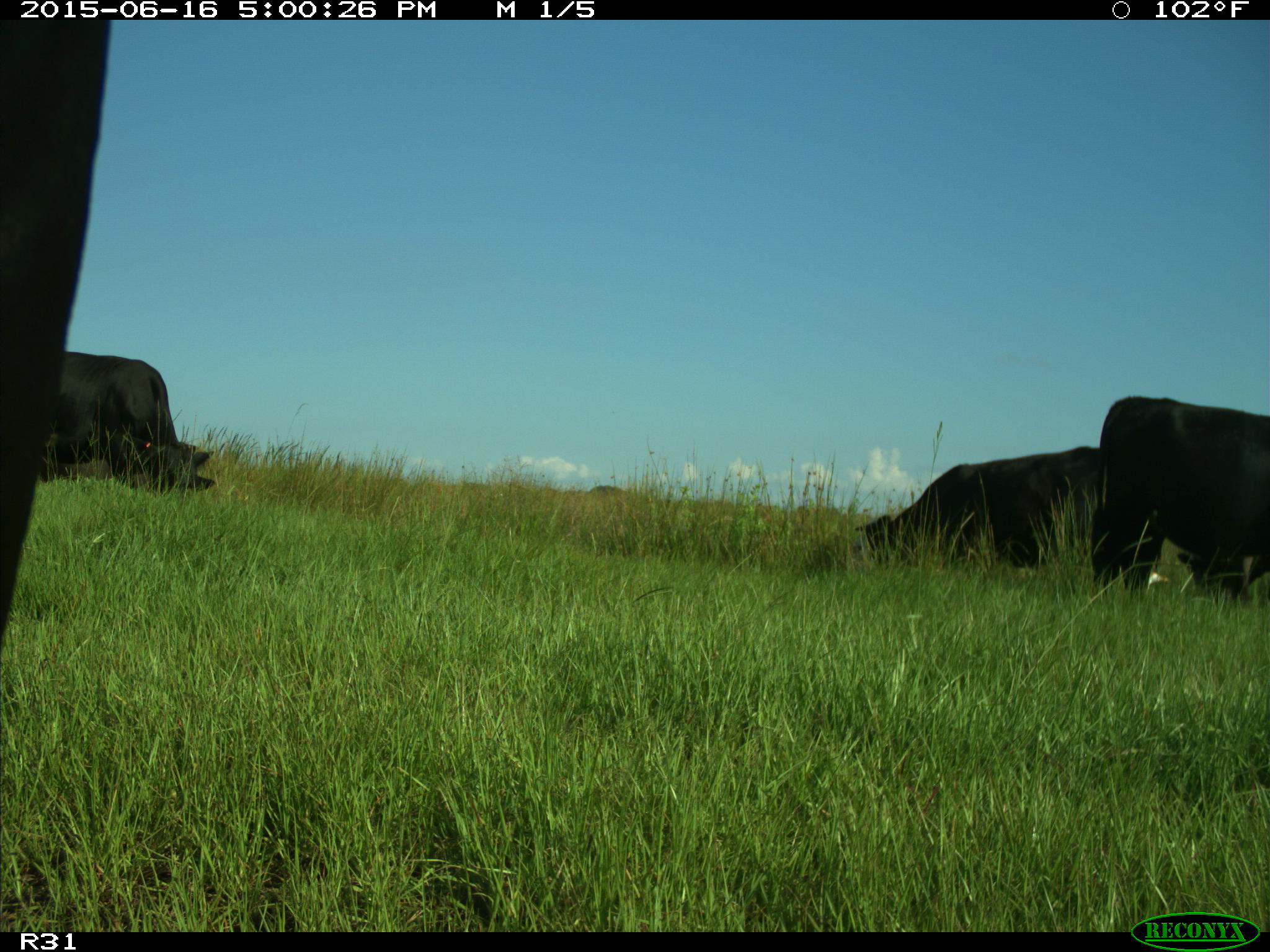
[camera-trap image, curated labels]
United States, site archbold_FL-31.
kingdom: Animalia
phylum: Chordata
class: Mammalia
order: Artiodactyla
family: Bovidae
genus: Bos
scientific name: Bos taurus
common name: domestic cow